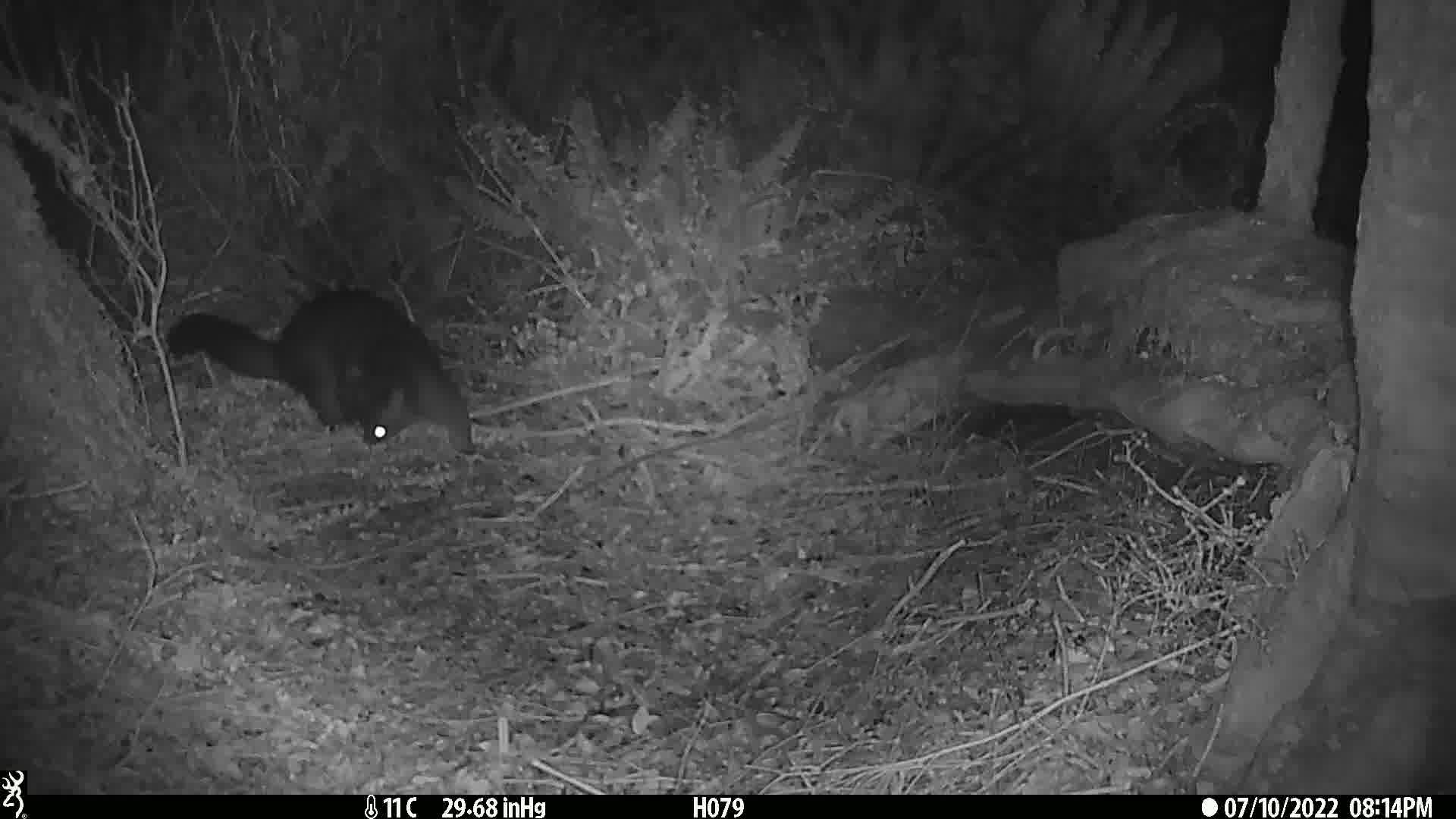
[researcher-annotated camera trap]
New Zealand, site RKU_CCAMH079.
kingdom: Animalia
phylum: Chordata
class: Mammalia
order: Diprotodontia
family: Phalangeridae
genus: Trichosurus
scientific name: Trichosurus vulpecula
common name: common brushtail possum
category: possum